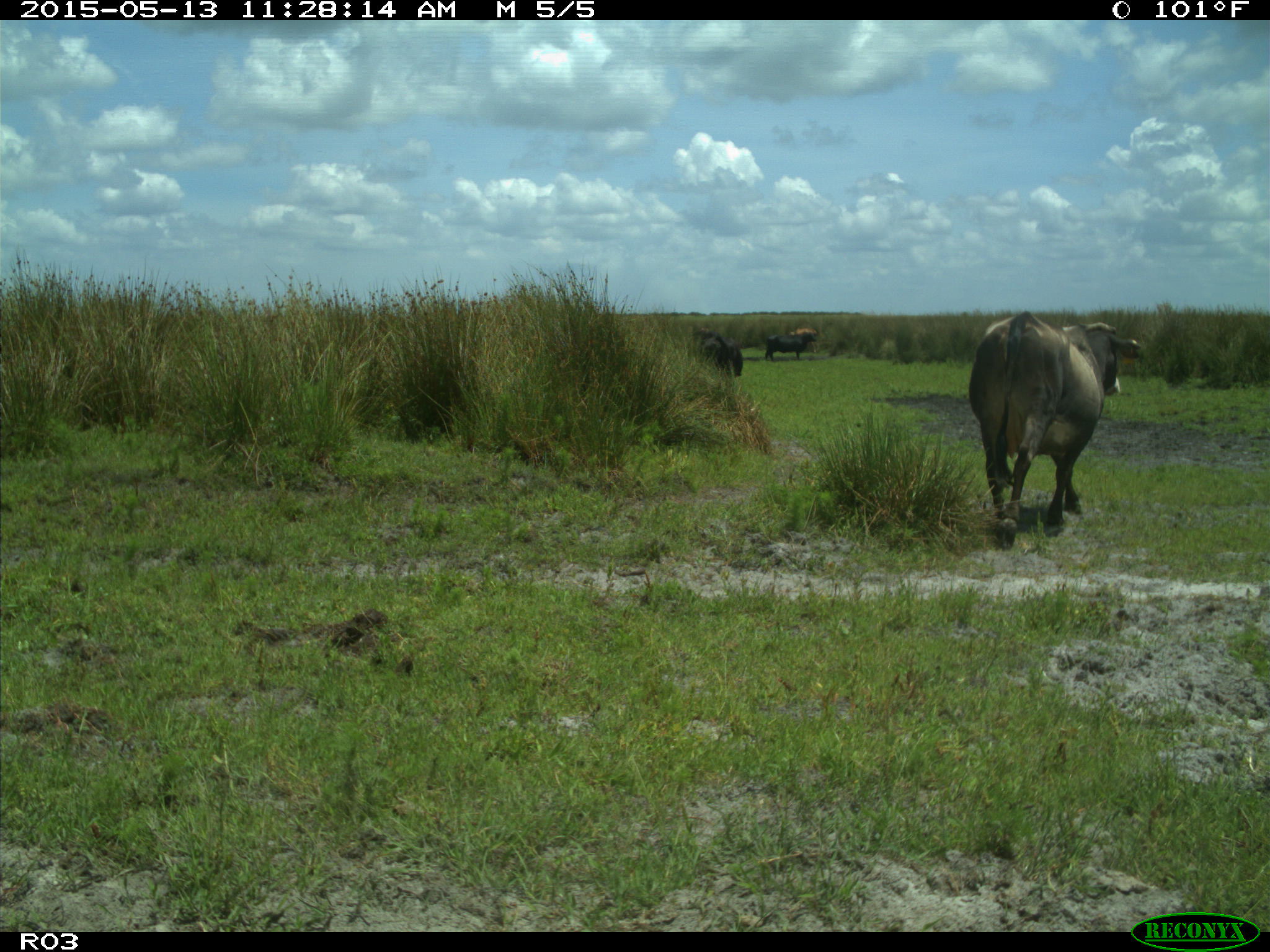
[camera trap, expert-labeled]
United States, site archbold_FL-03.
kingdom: Animalia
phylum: Chordata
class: Mammalia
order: Artiodactyla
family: Bovidae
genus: Bos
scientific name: Bos taurus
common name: domestic cow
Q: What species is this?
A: Bos taurus (domestic cow).